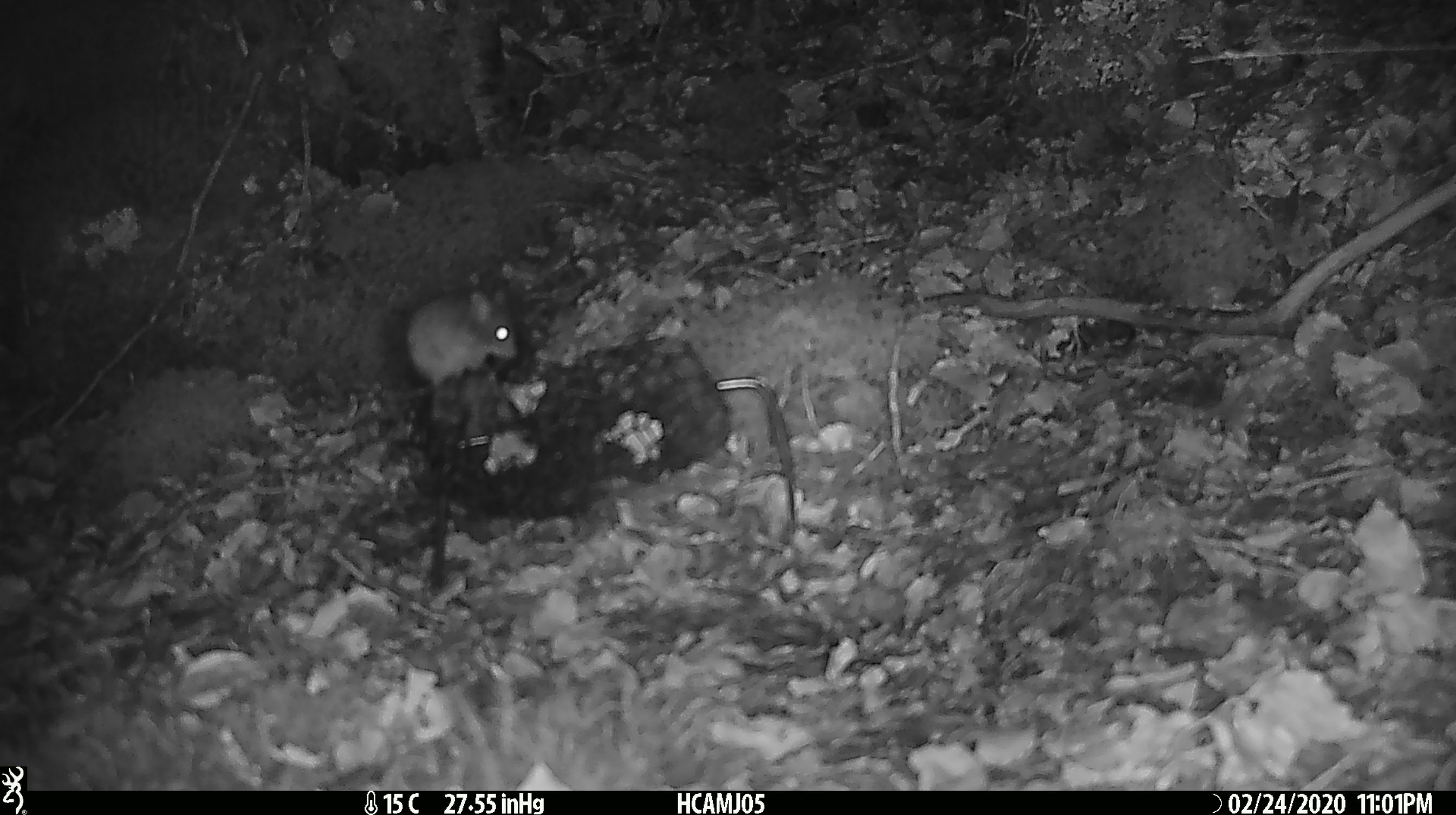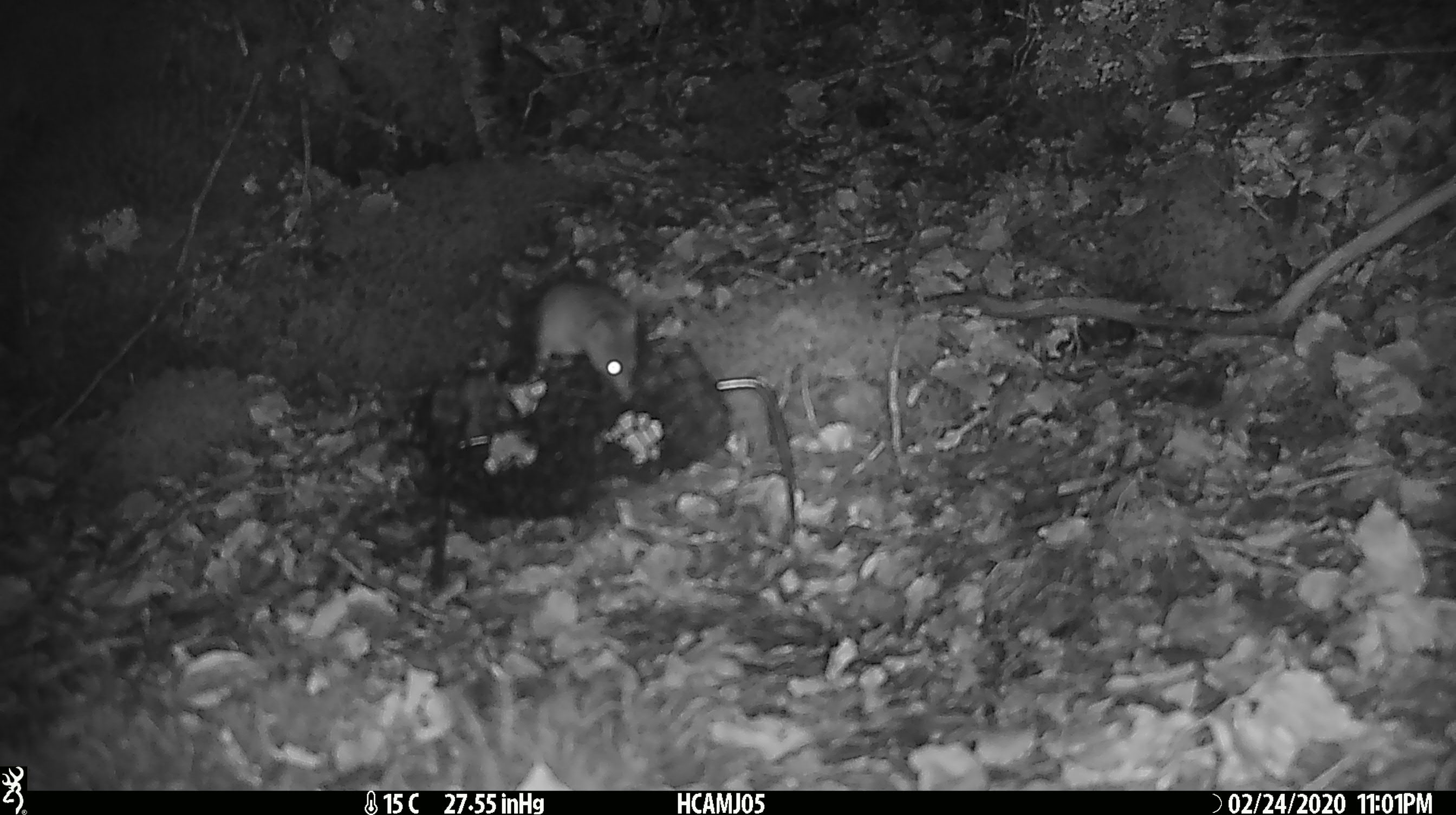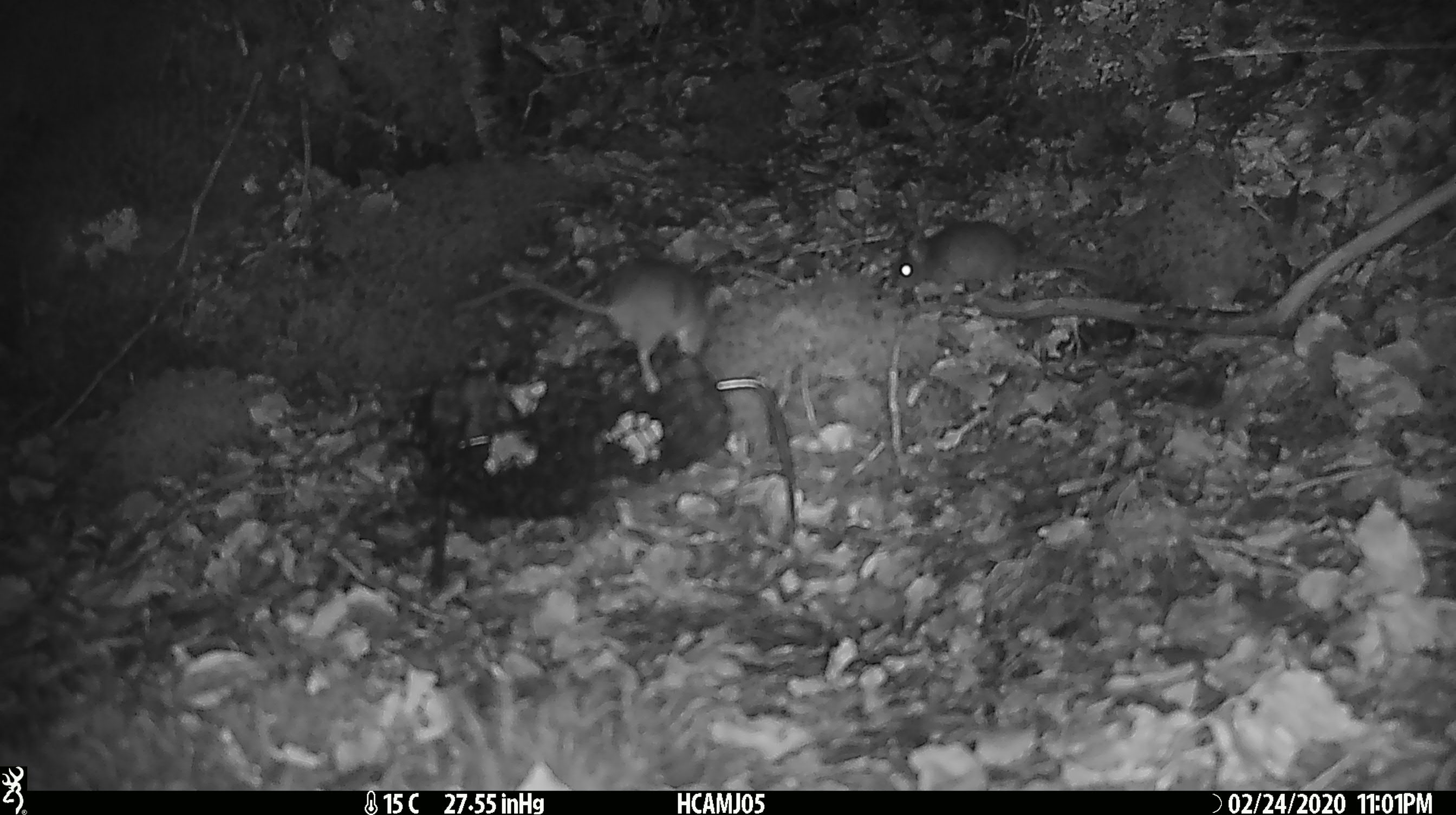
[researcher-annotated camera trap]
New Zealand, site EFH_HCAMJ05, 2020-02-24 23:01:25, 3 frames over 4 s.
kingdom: Animalia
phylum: Chordata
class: Mammalia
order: Rodentia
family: Muridae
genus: Mus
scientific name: Mus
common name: mouse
Mouse (Mus).